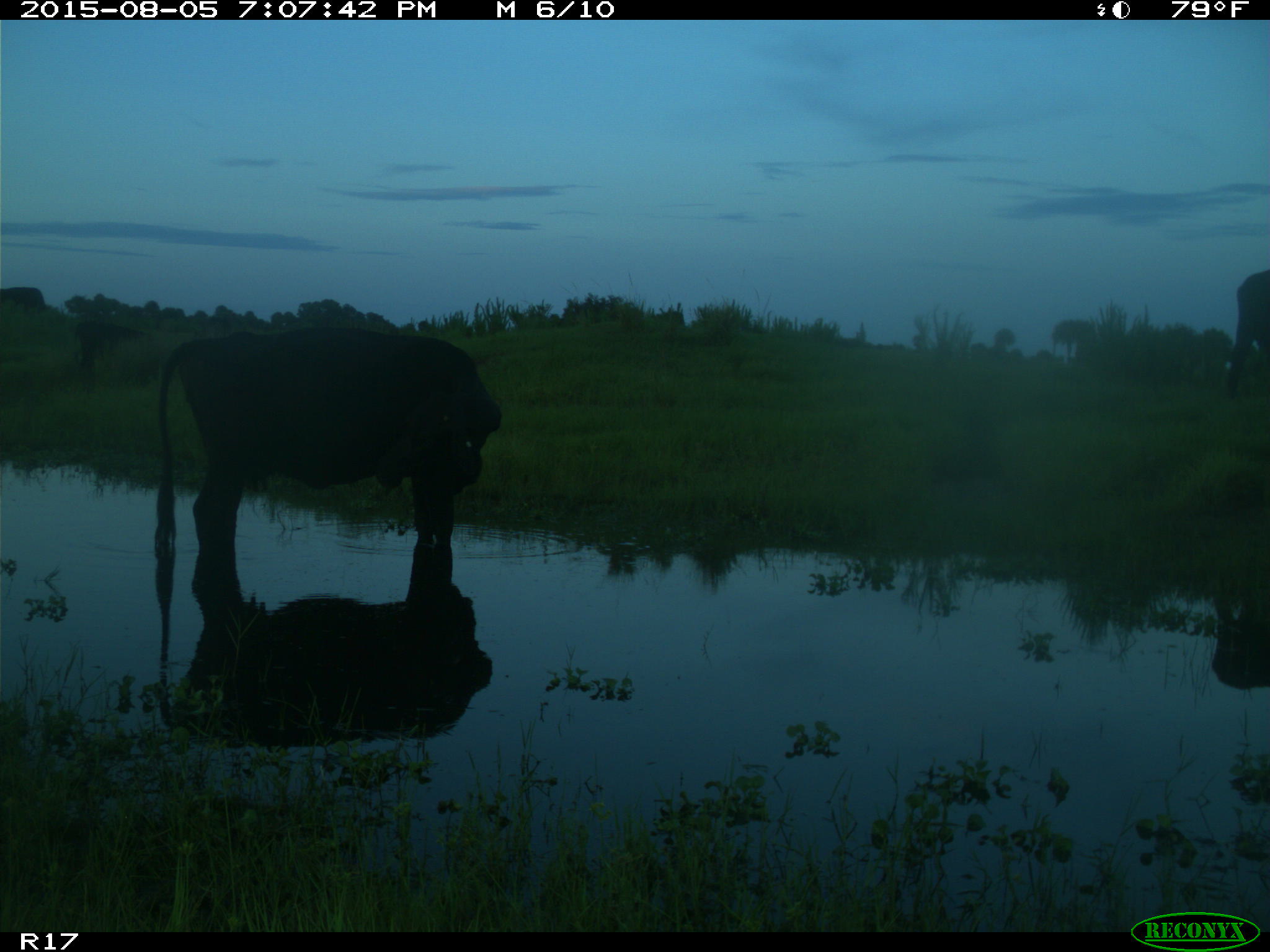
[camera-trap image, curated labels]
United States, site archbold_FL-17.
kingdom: Animalia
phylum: Chordata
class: Mammalia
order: Artiodactyla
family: Bovidae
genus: Bos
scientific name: Bos taurus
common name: domestic cow